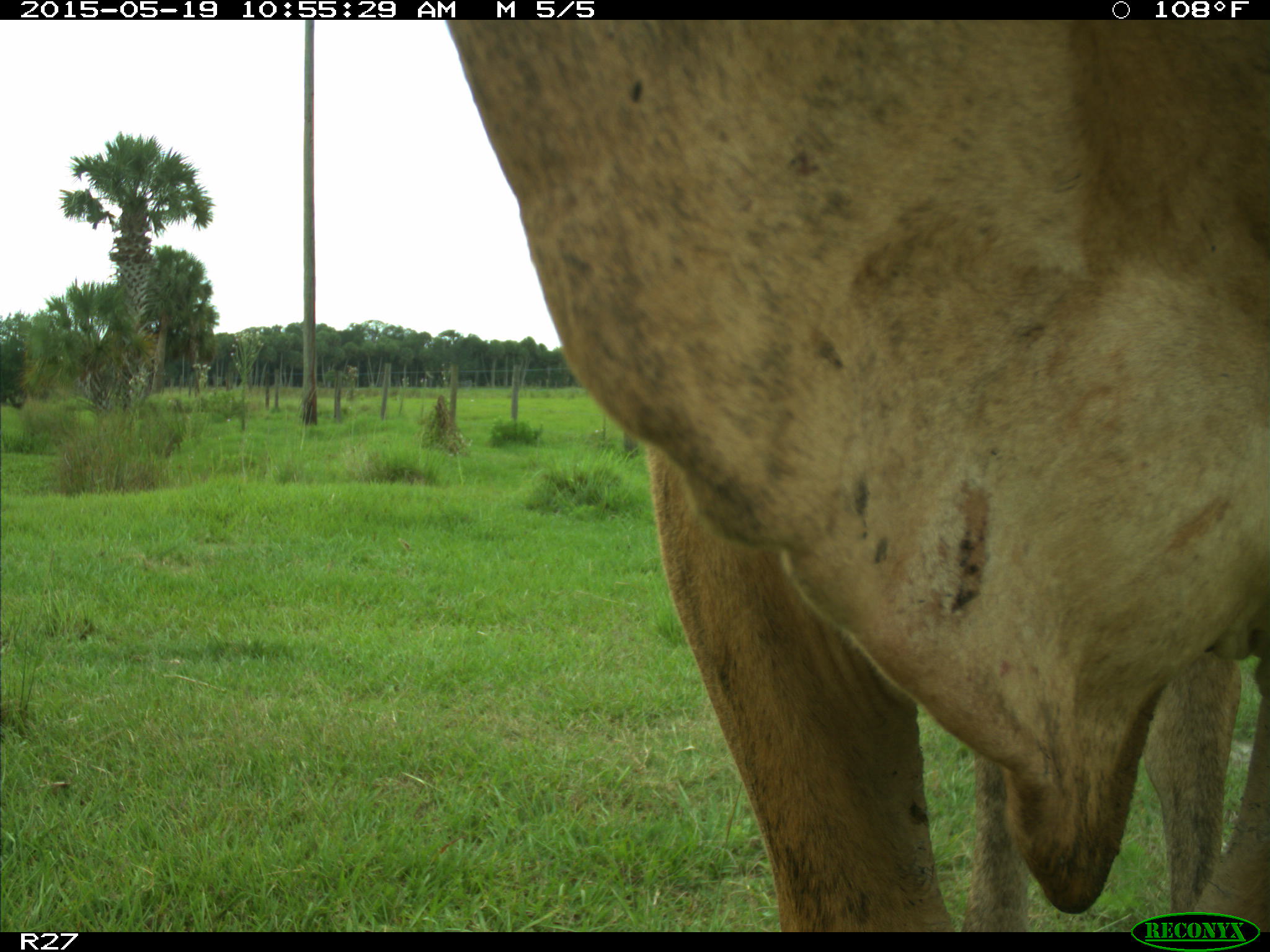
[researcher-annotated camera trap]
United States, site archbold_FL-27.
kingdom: Animalia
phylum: Chordata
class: Mammalia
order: Artiodactyla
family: Bovidae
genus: Bos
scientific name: Bos taurus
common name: domestic cow